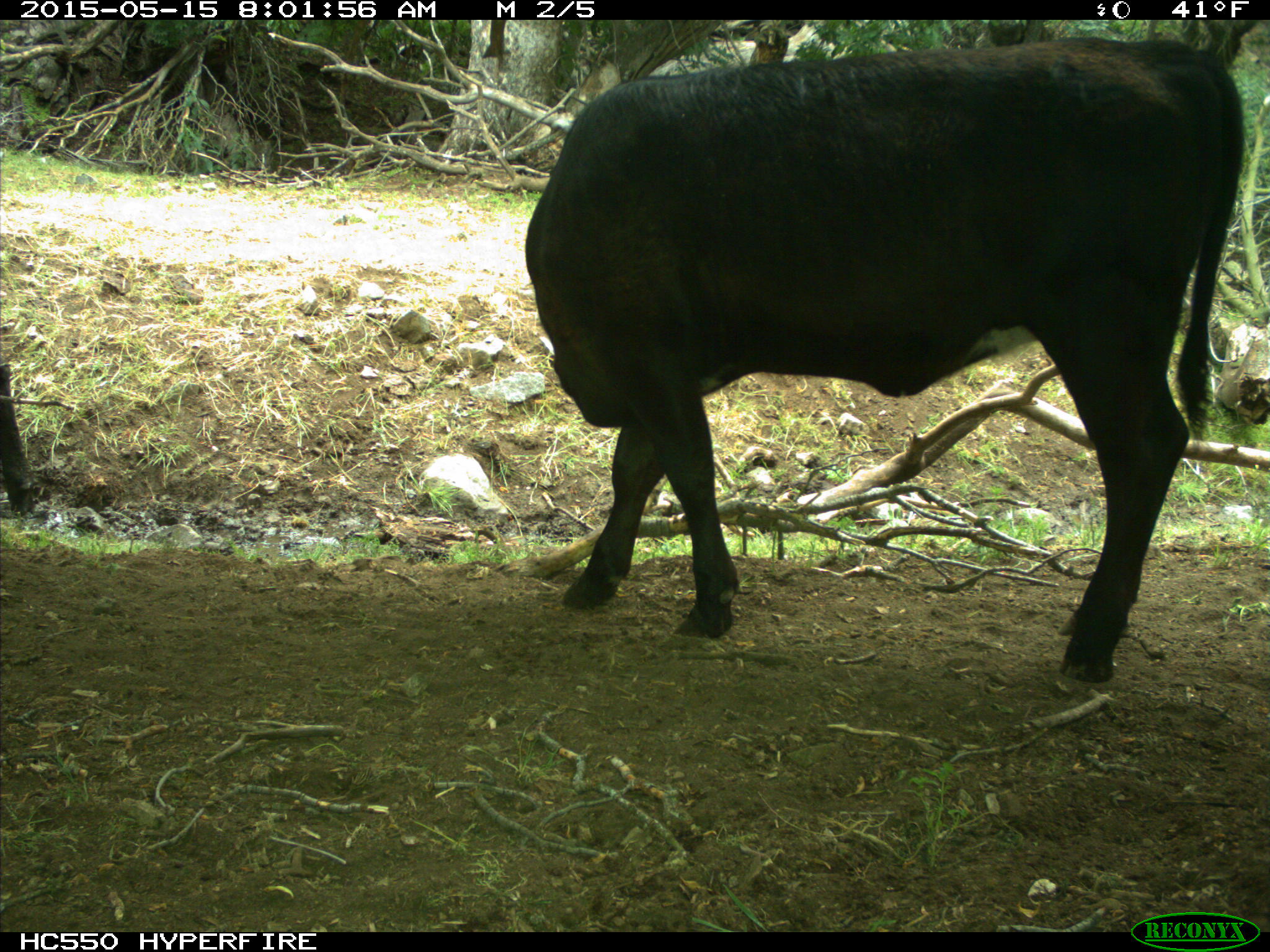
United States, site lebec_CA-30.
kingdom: Animalia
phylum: Chordata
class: Mammalia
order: Artiodactyla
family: Bovidae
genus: Bos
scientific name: Bos taurus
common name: domestic cow